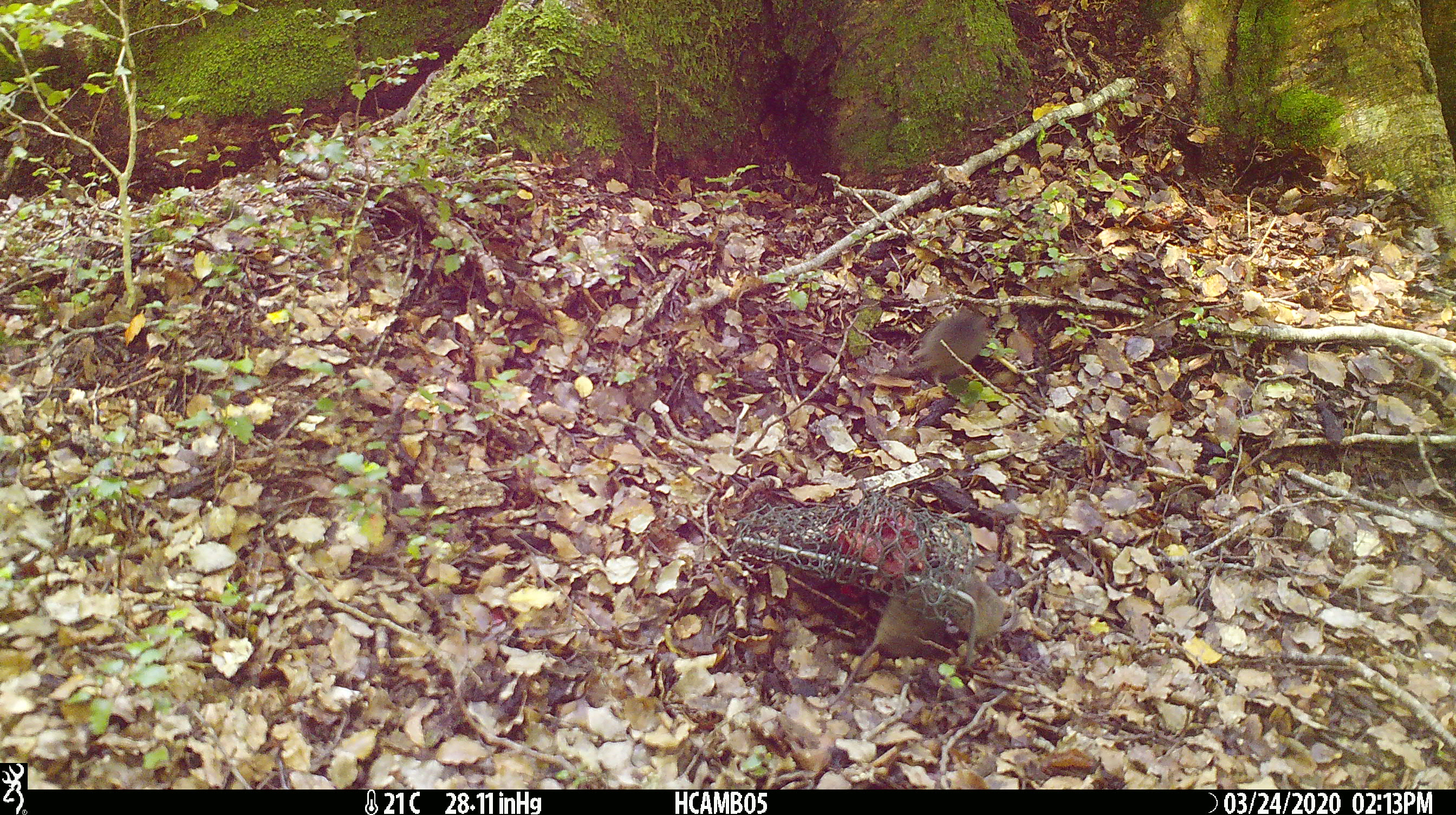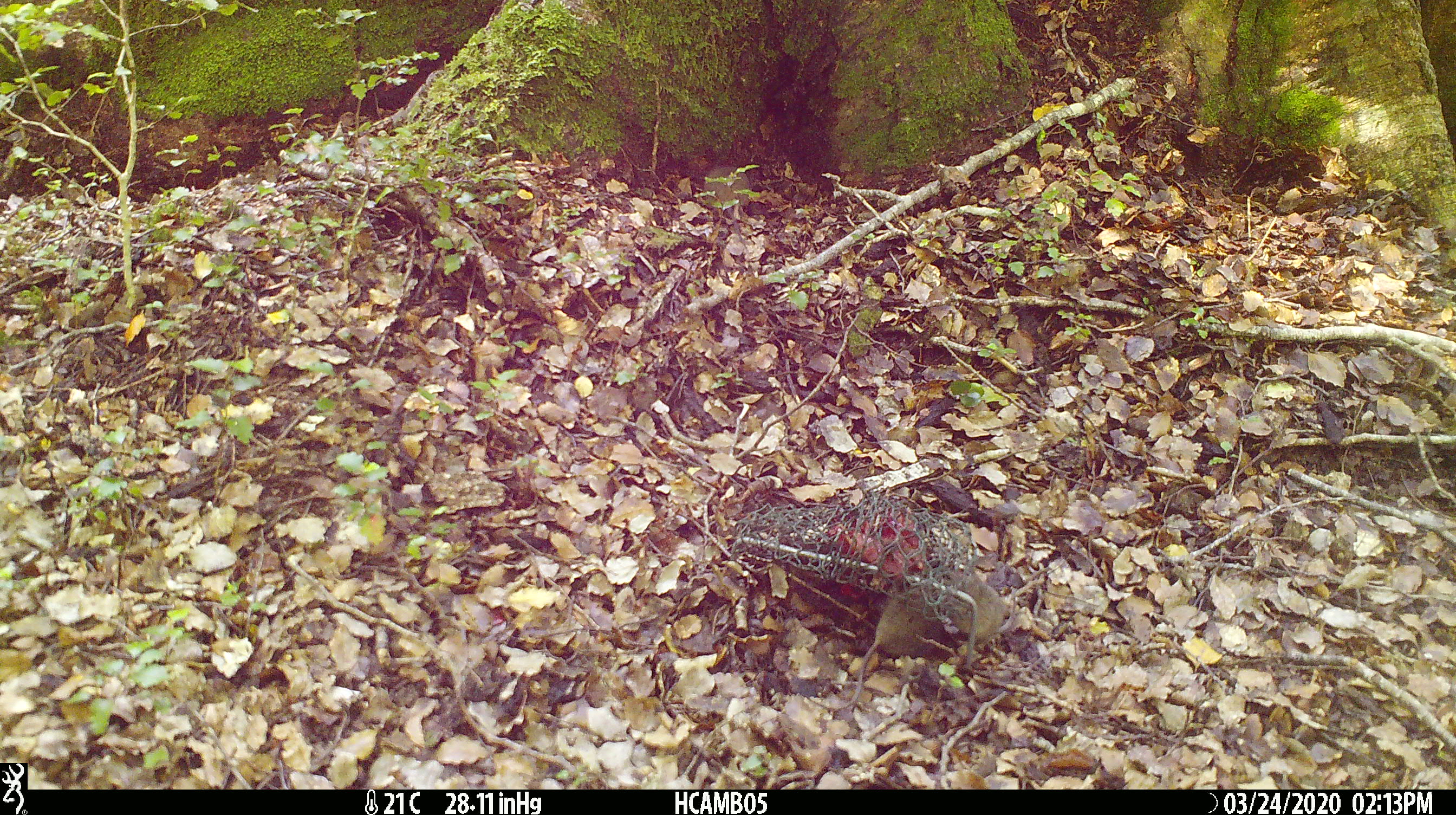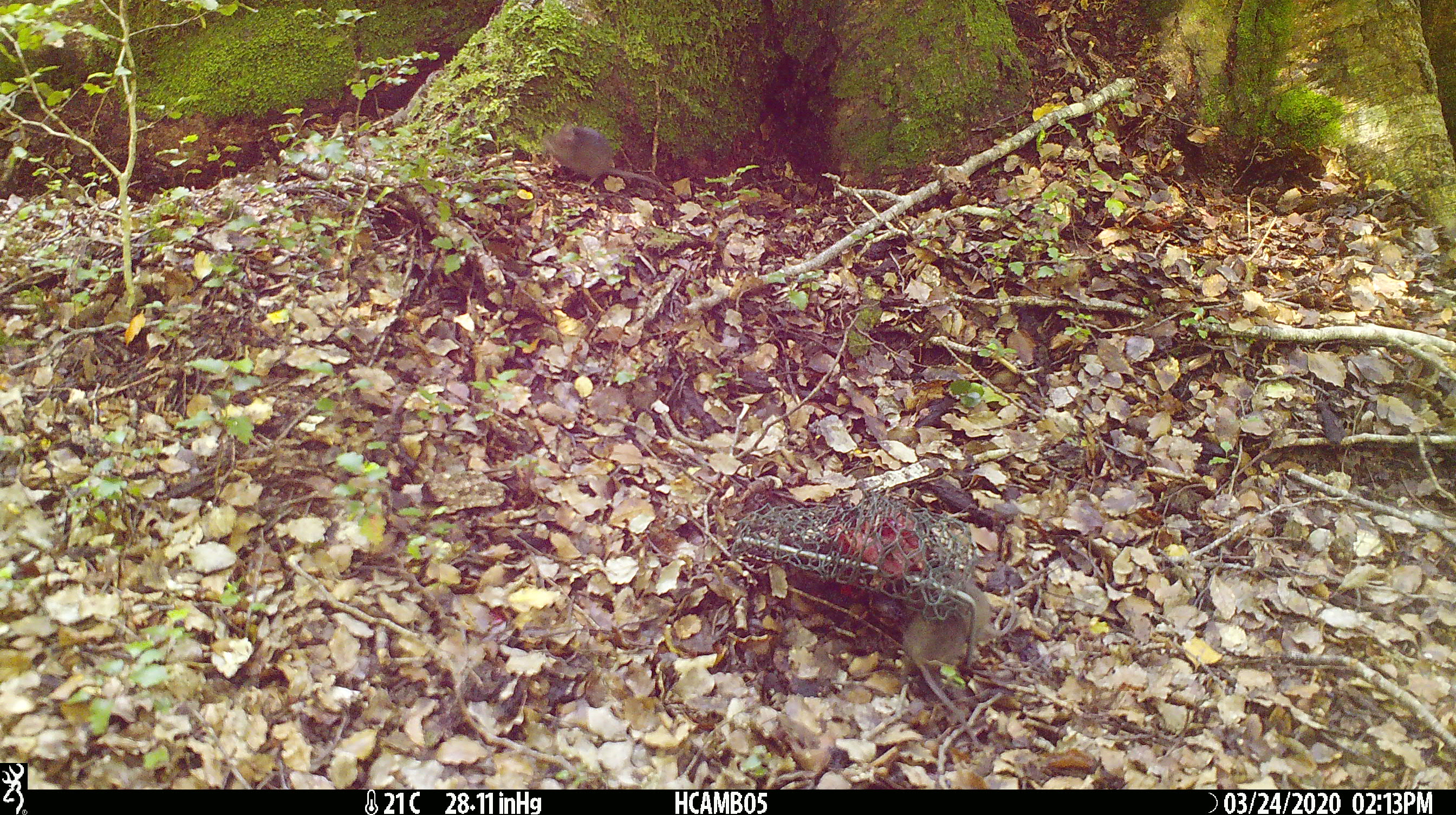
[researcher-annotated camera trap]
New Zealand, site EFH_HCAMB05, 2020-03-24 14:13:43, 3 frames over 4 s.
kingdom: Animalia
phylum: Chordata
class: Mammalia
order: Rodentia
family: Muridae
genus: Mus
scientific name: Mus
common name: mouse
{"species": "mouse (Mus)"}